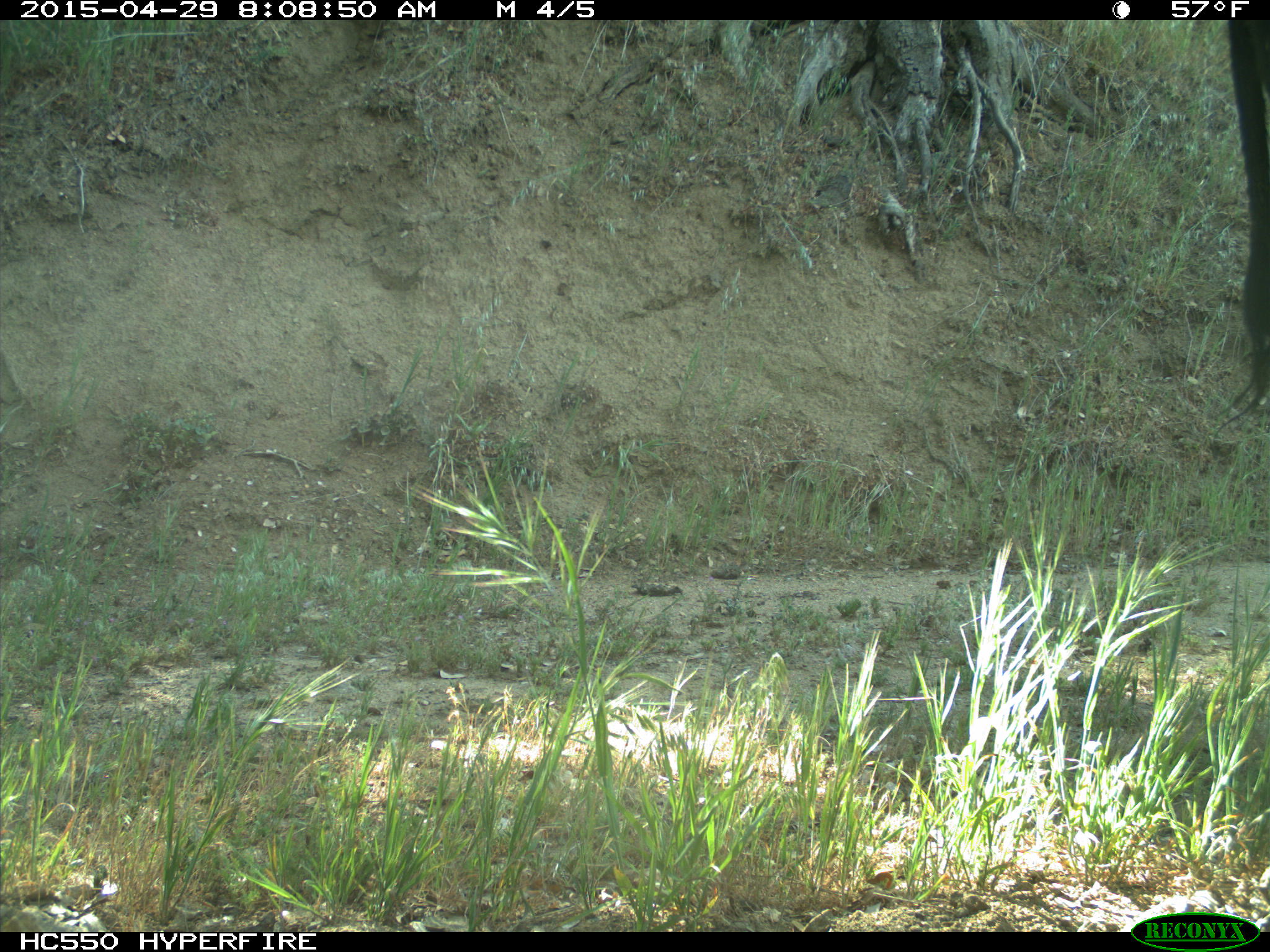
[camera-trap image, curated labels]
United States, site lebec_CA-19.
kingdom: Animalia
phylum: Chordata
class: Mammalia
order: Artiodactyla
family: Bovidae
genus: Bos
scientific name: Bos taurus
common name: domestic cow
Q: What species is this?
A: Bos taurus (domestic cow).